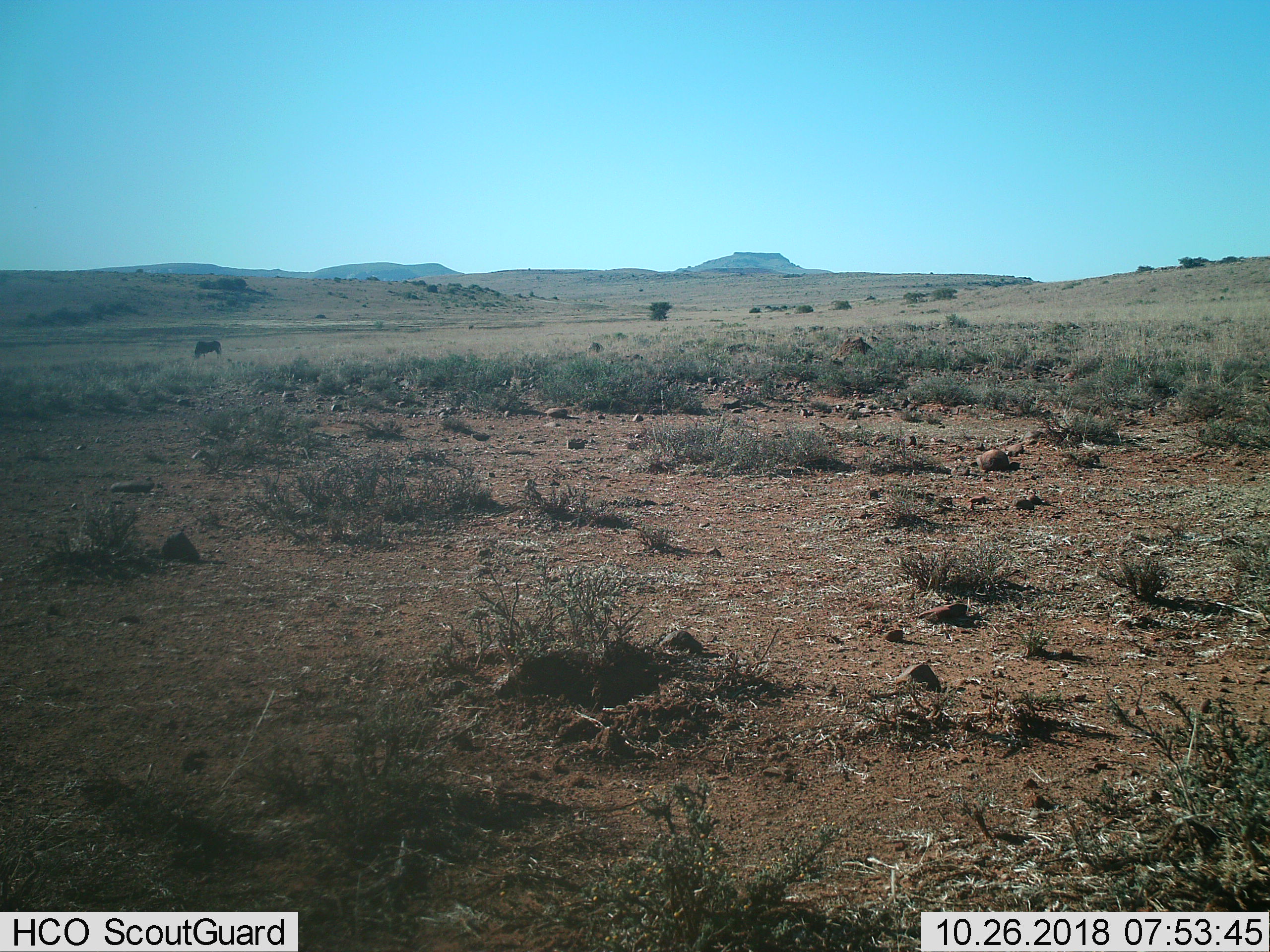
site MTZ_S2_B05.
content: unidentified animal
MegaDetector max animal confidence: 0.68